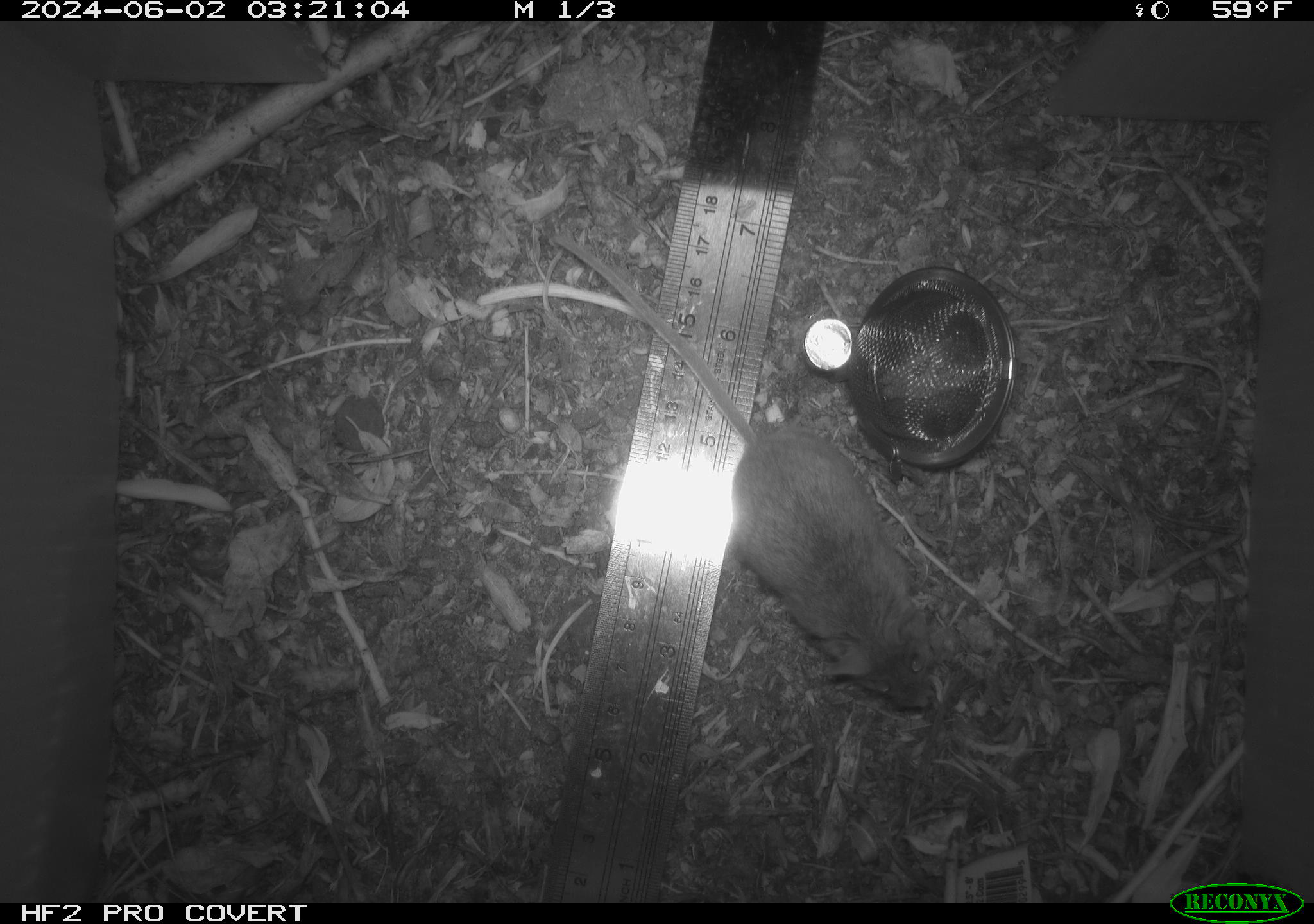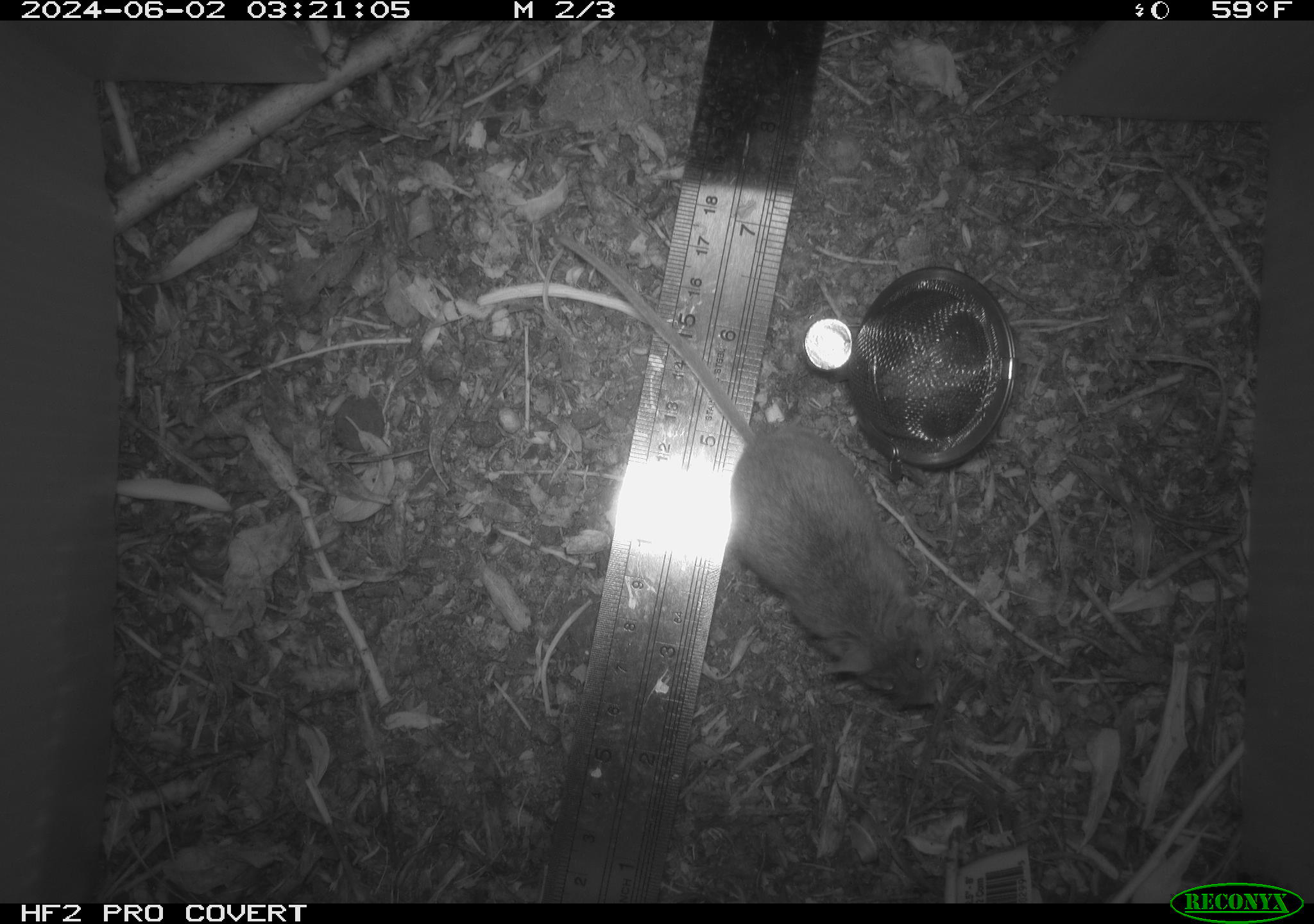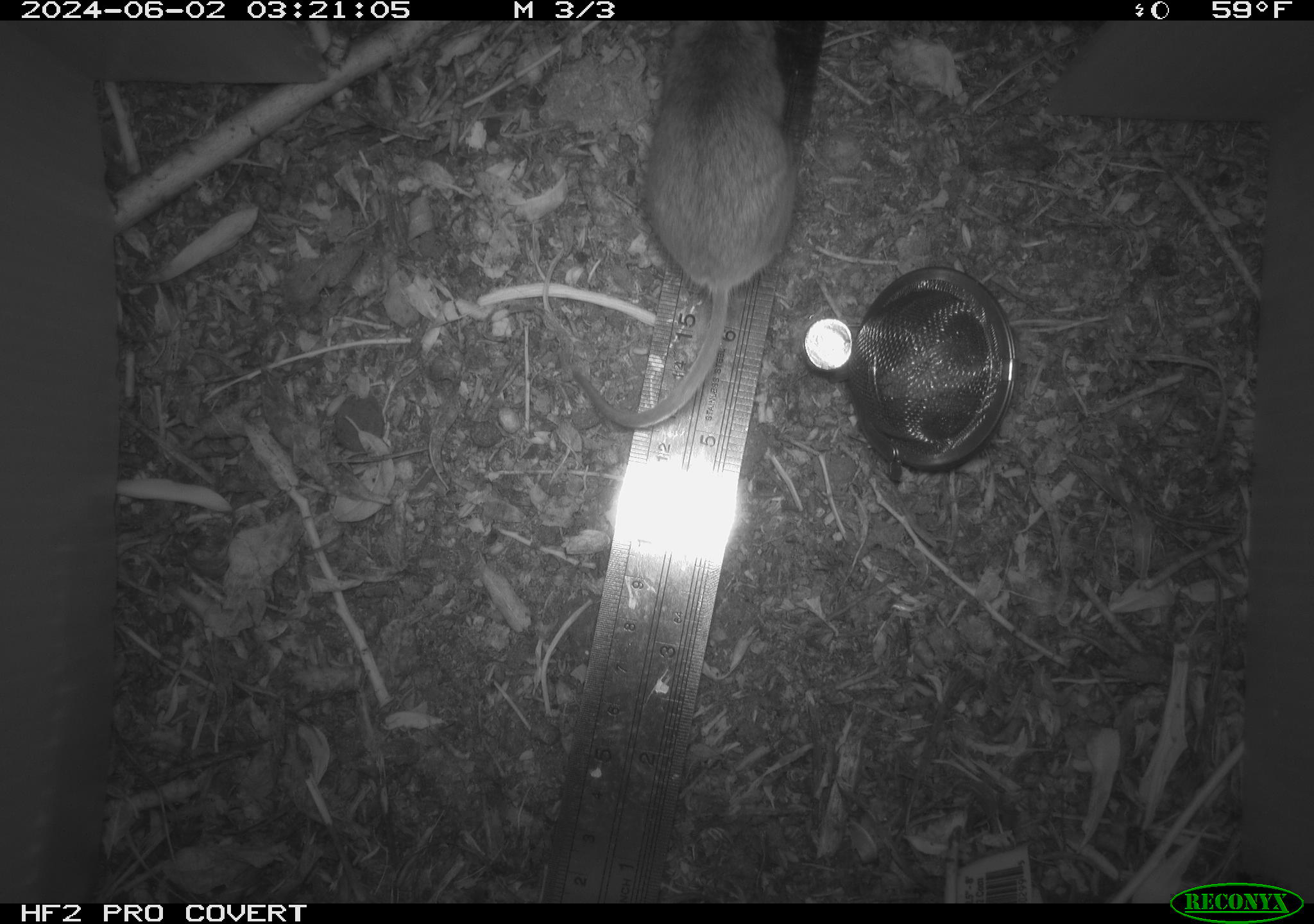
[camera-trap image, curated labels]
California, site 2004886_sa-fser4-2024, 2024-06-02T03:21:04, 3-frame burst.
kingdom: Animalia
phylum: Chordata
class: Mammalia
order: Rodentia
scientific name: Rodentia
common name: rodent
Rodent (Rodentia).